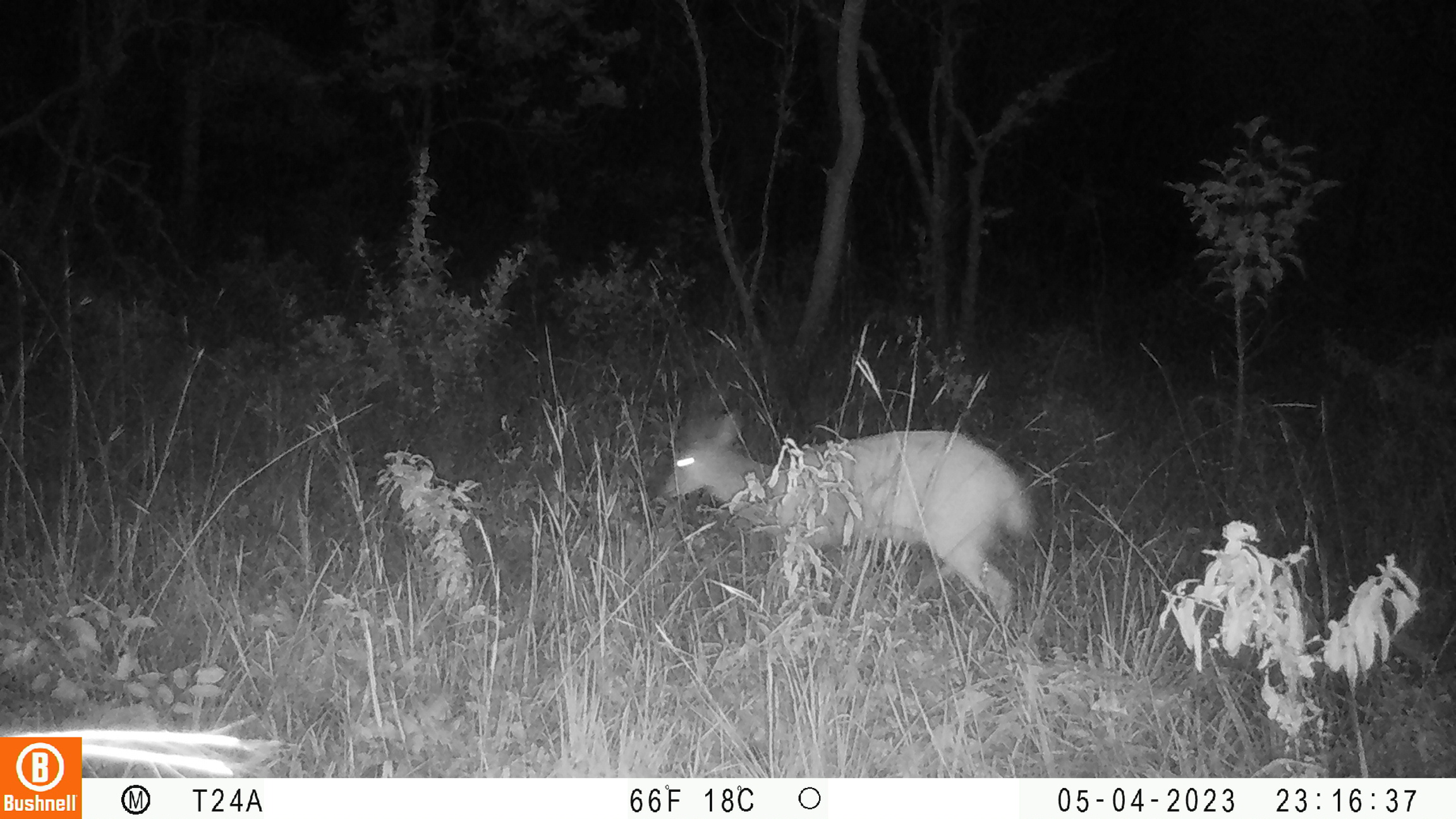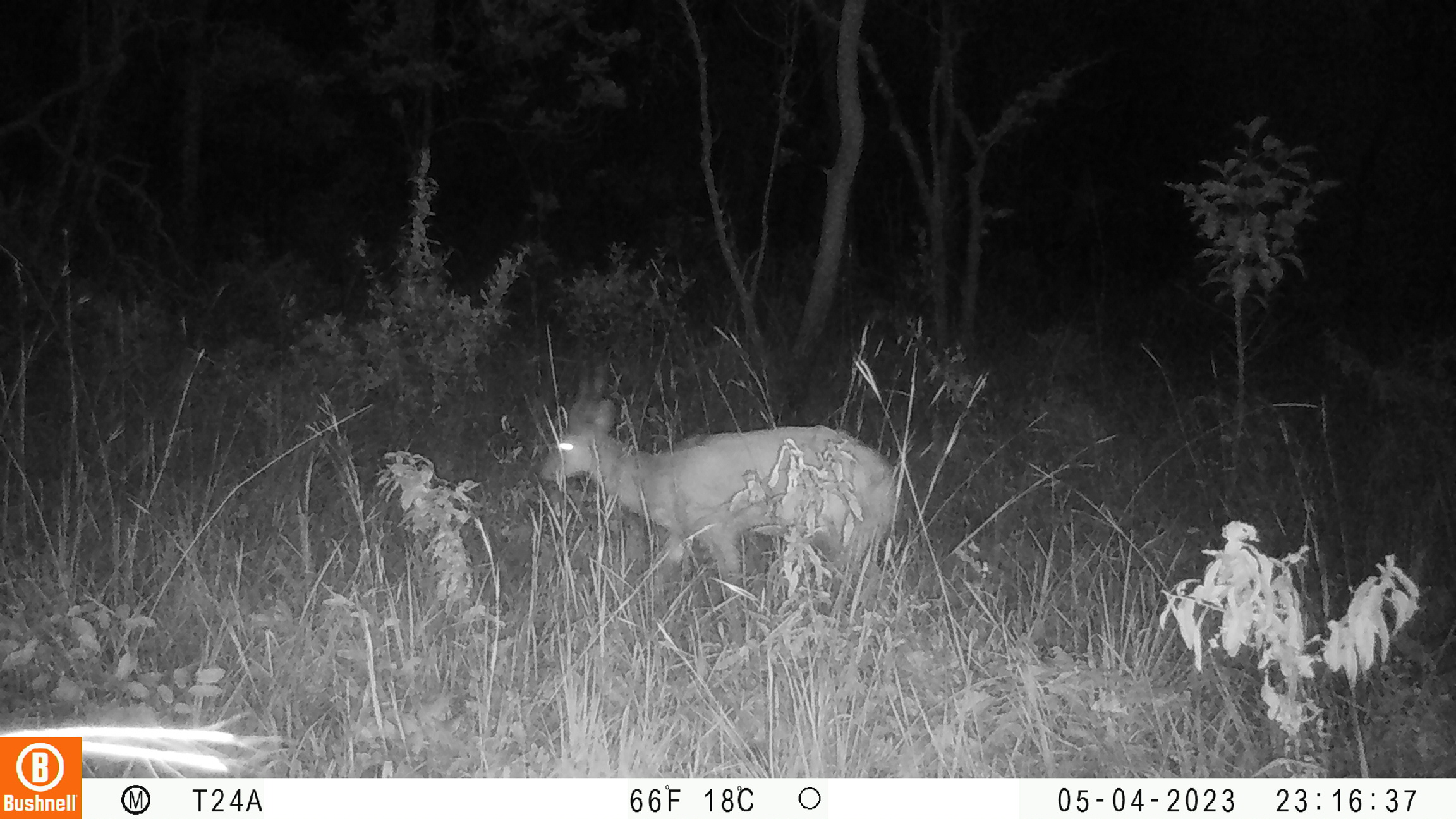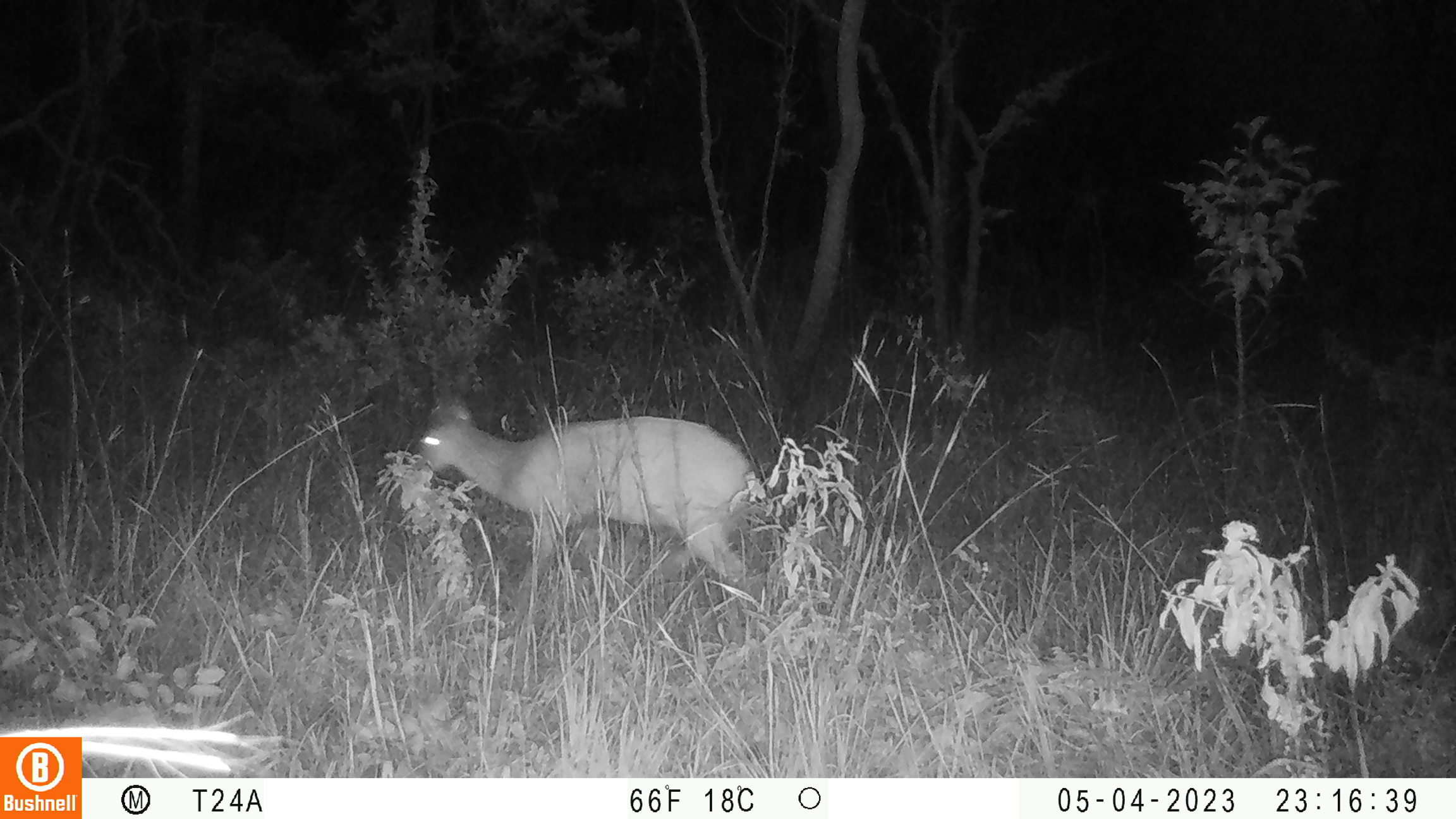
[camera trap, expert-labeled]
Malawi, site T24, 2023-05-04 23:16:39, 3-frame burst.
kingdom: Animalia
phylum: Chordata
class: Mammalia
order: Artiodactyla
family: Bovidae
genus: Tragelaphus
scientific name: Tragelaphus sylvaticus sylvaticus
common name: cape bushbuck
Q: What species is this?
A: Cape bushbuck (Tragelaphus sylvaticus sylvaticus).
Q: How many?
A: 1.